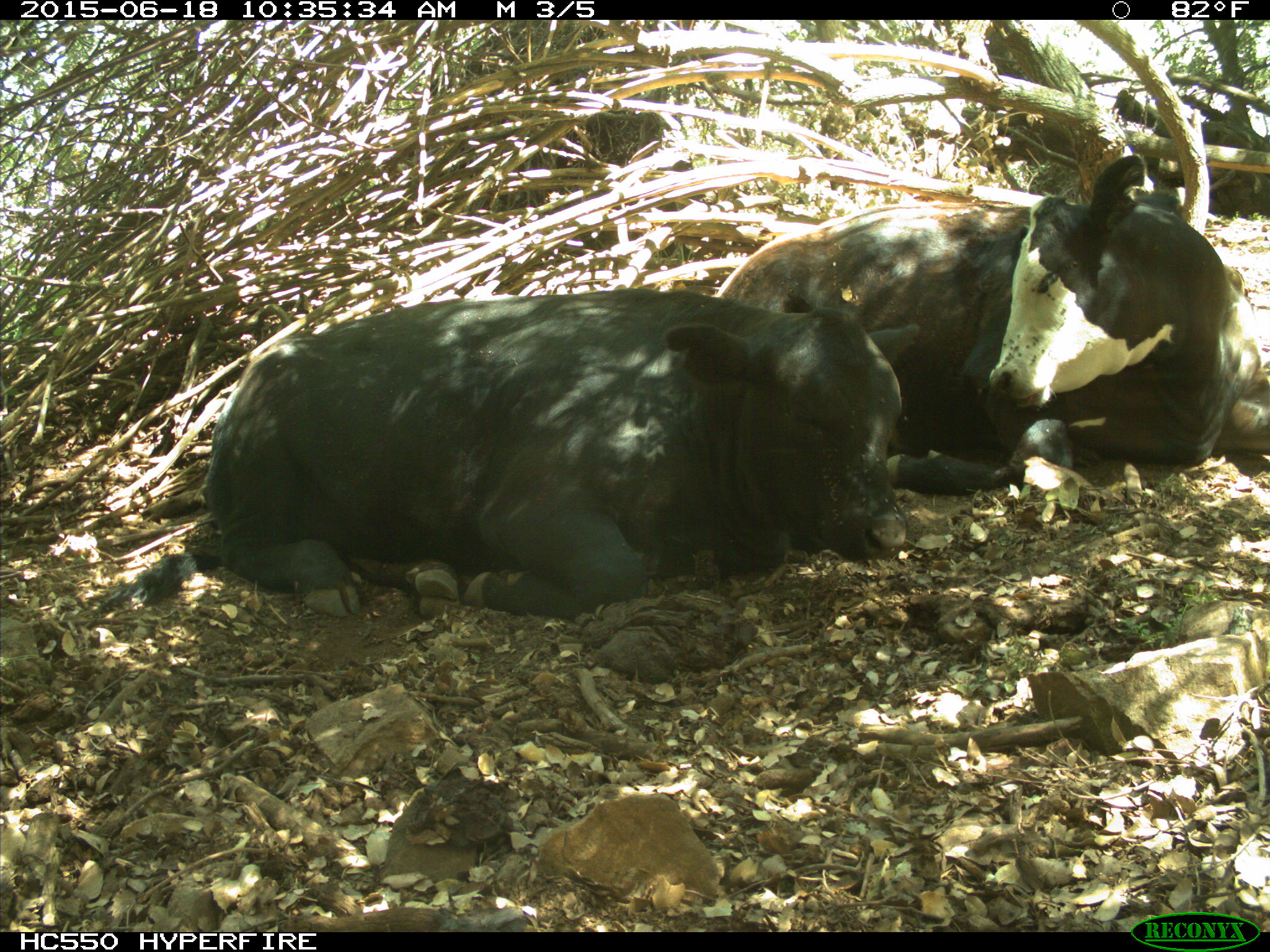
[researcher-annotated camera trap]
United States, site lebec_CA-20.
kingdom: Animalia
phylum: Chordata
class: Mammalia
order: Artiodactyla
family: Bovidae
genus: Bos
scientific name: Bos taurus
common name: domestic cow